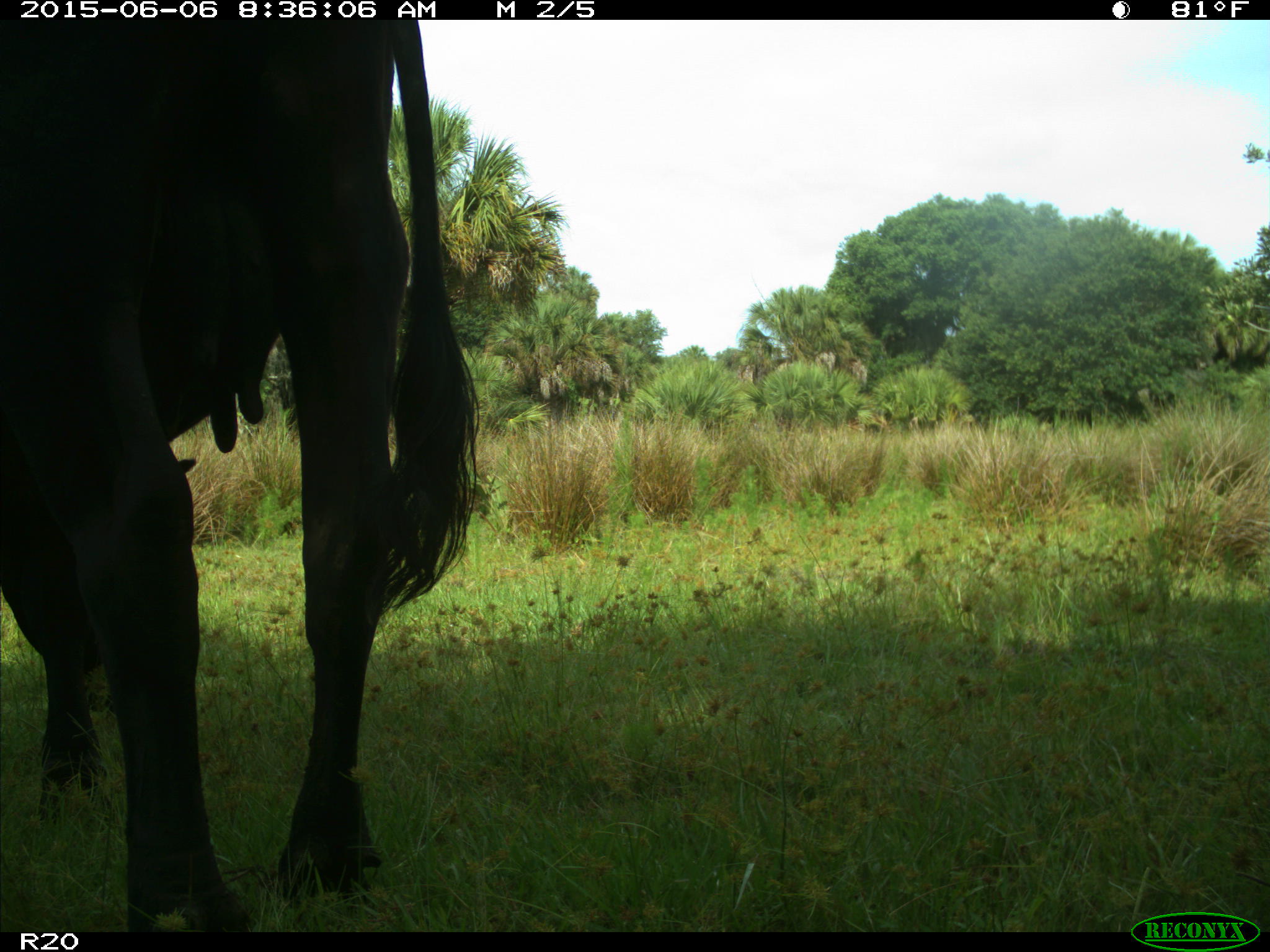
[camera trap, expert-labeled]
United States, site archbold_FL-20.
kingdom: Animalia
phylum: Chordata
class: Mammalia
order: Artiodactyla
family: Bovidae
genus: Bos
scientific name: Bos taurus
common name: domestic cow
Bos taurus (domestic cow).